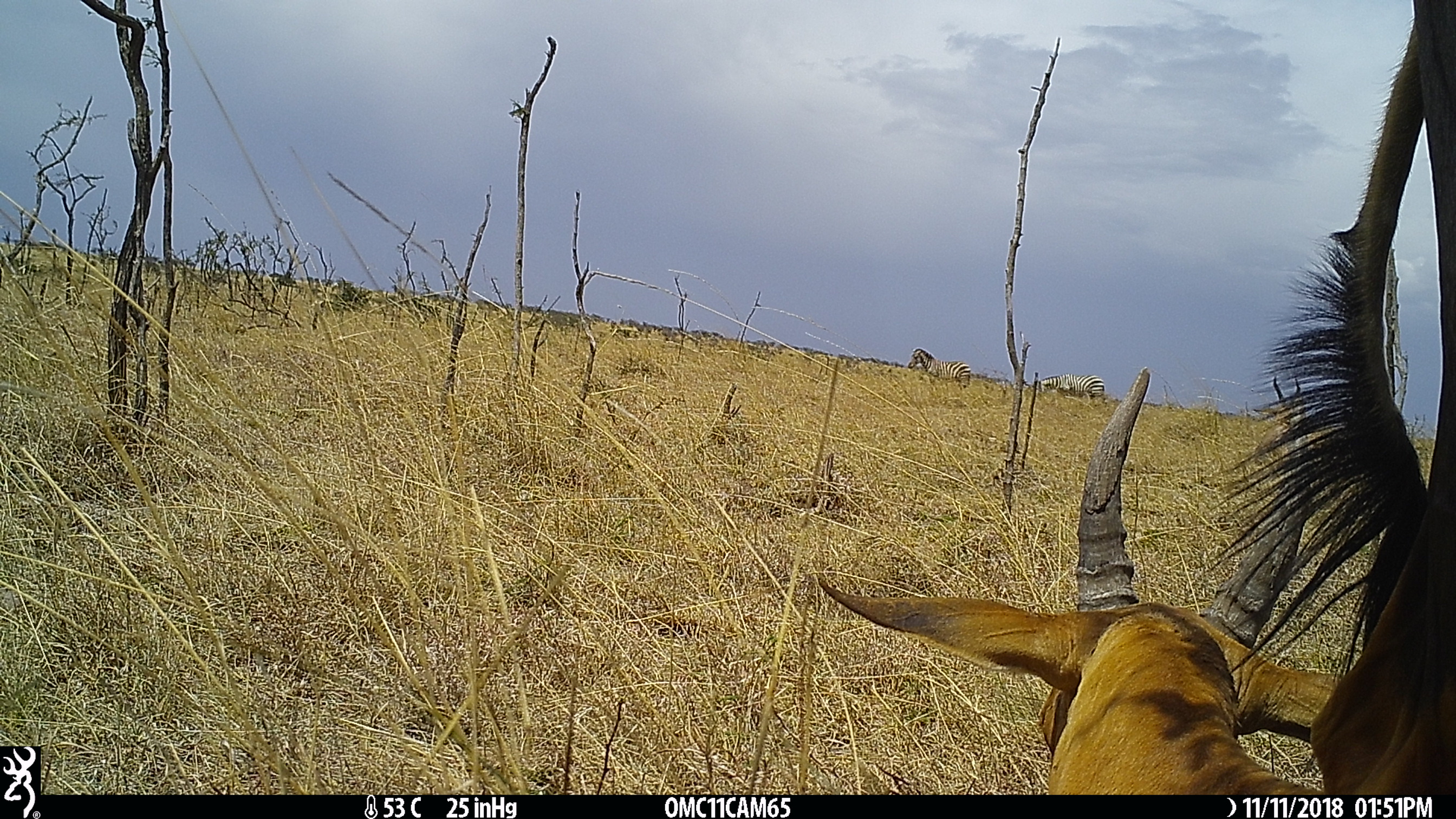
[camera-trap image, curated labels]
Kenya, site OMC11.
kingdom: Animalia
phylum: Chordata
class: Mammalia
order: Perissodactyla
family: Equidae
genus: Equus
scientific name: Equus quagga burchellii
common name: burchell's zebra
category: zebra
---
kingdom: Animalia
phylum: Chordata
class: Mammalia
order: Artiodactyla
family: Bovidae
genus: Damaliscus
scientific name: Damaliscus lunatus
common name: topi